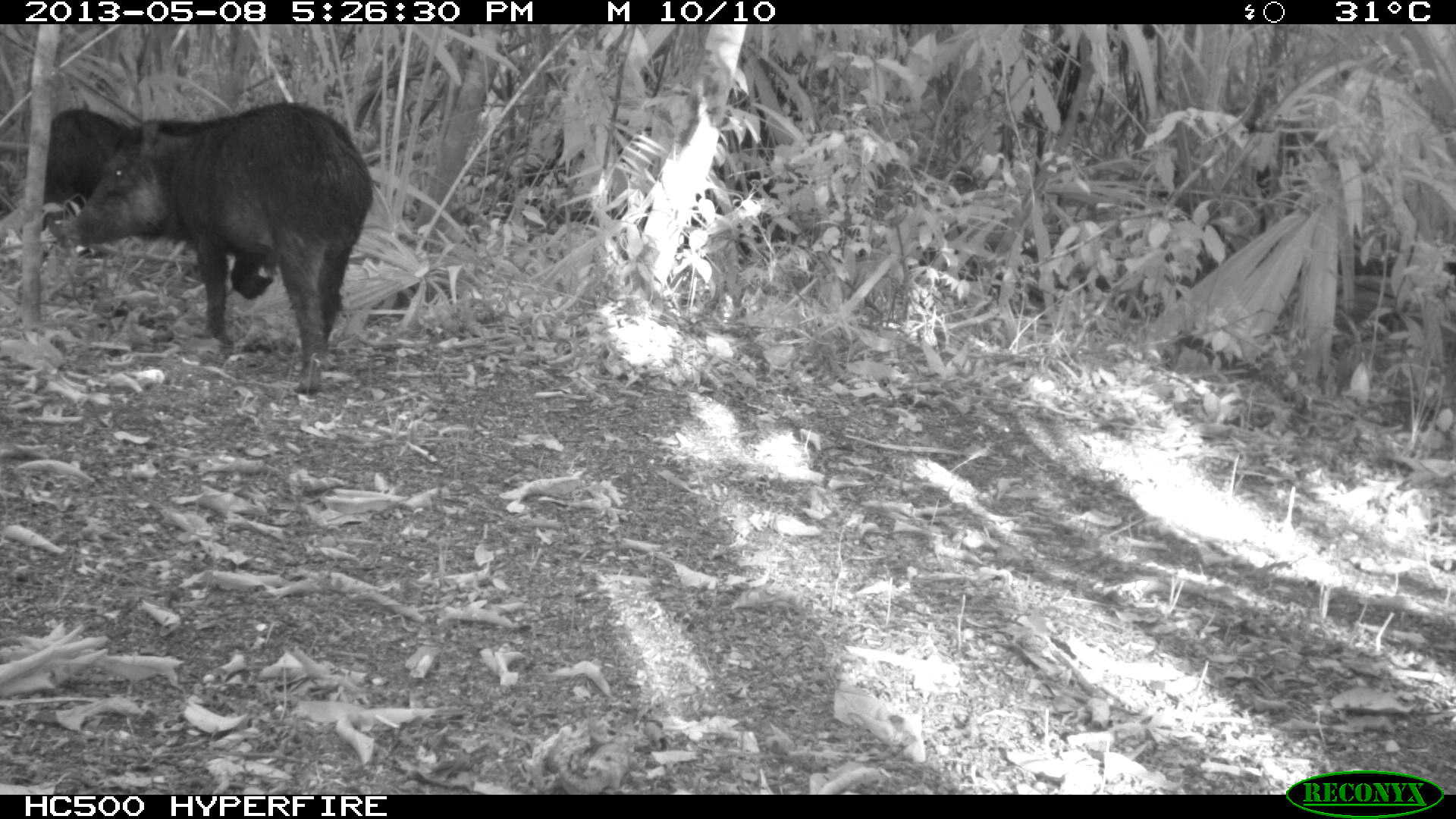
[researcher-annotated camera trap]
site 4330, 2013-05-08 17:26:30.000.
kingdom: Animalia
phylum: Chordata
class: Mammalia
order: Artiodactyla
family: Tayassuidae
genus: Tayassu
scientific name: Tayassu pecari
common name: white-lipped peccary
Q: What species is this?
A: Tayassu pecari (white-lipped peccary).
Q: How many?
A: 2.